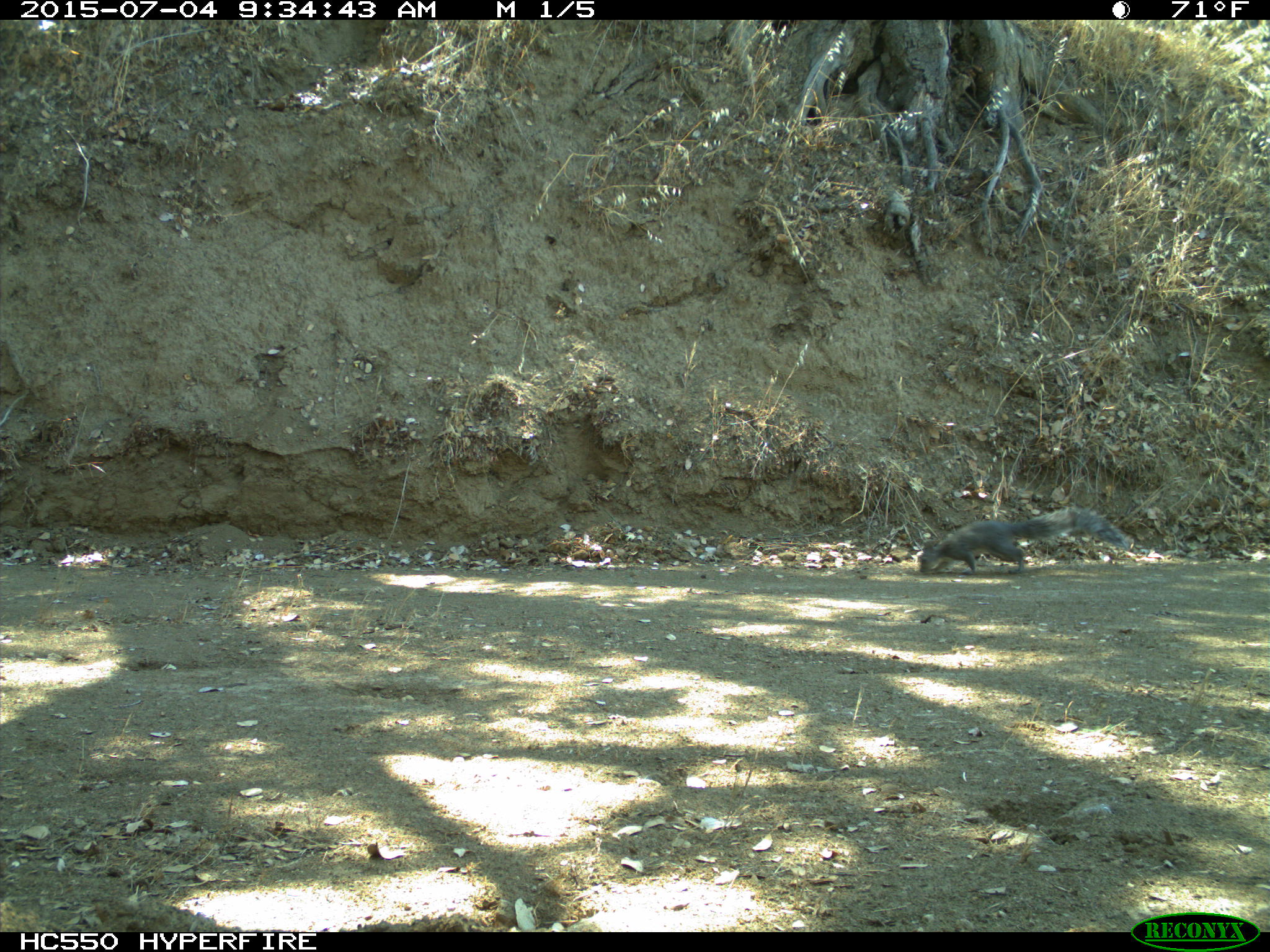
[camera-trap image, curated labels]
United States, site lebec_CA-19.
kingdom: Animalia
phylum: Chordata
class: Mammalia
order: Rodentia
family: Sciuridae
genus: Sciurus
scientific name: Sciurus carolinensis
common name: eastern gray squirrel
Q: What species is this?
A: Sciurus carolinensis (eastern gray squirrel).